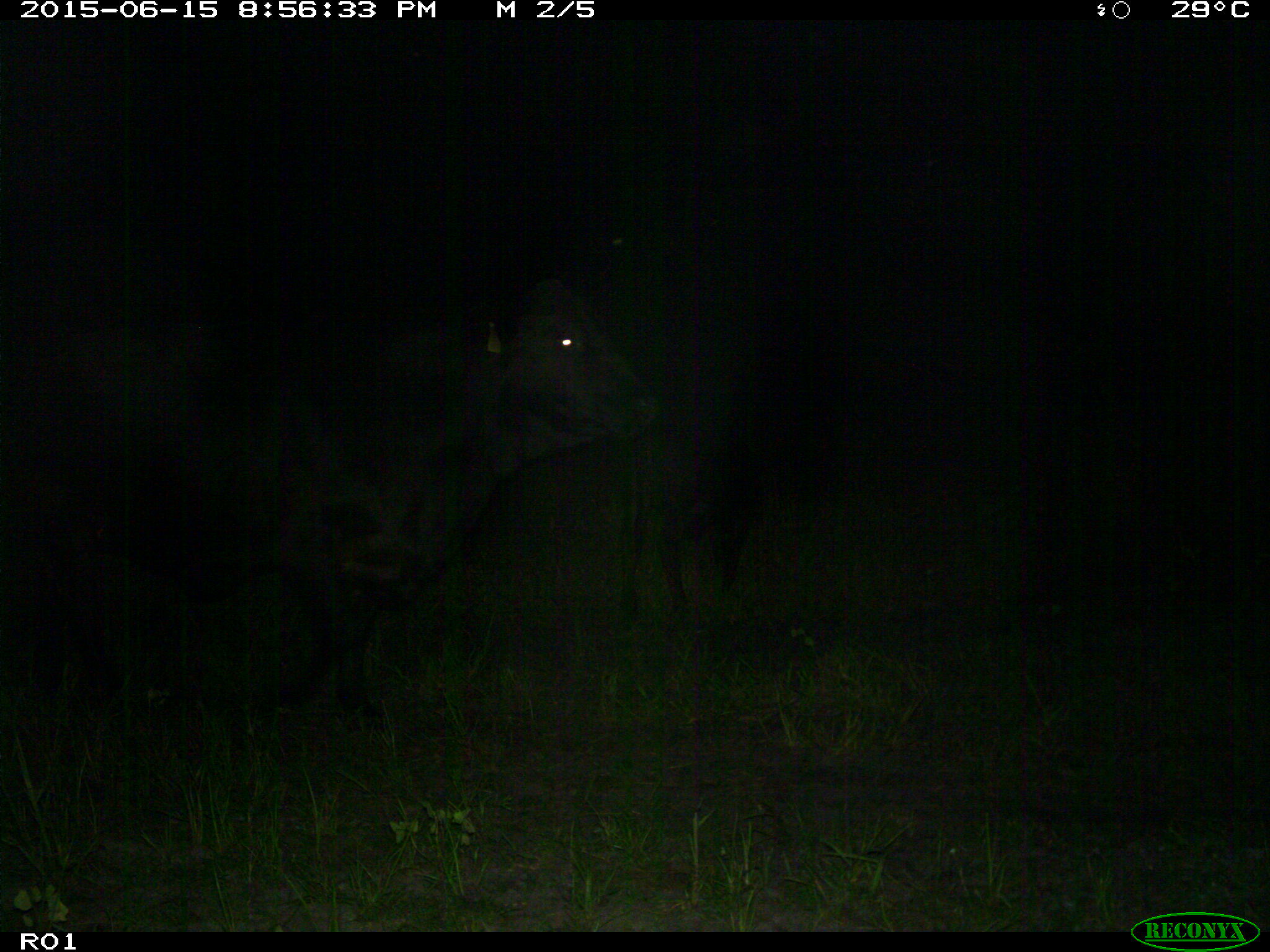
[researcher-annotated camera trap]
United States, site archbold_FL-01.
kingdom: Animalia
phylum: Chordata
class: Mammalia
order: Artiodactyla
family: Bovidae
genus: Bos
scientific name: Bos taurus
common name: domestic cow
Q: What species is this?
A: Bos taurus (domestic cow).